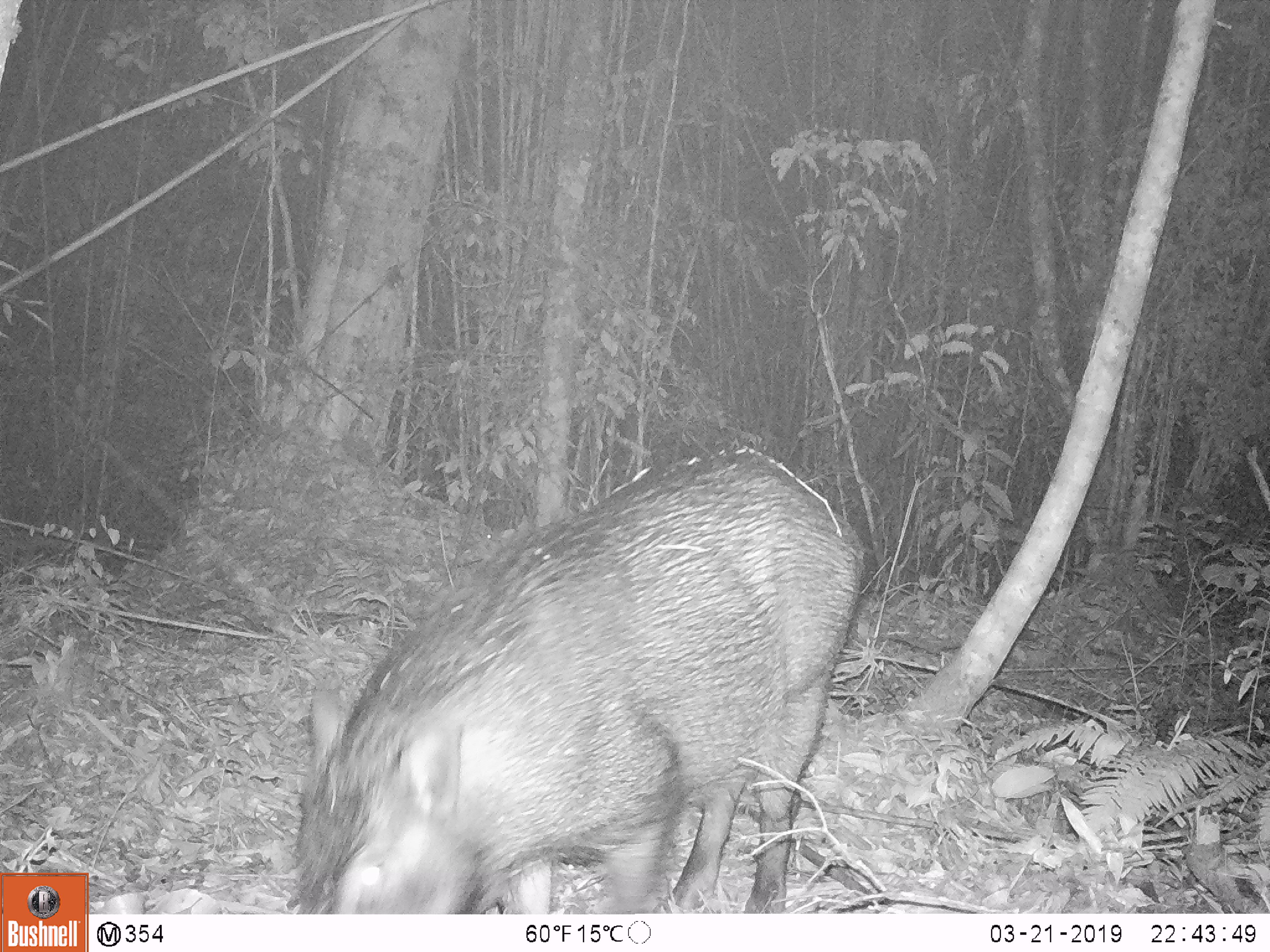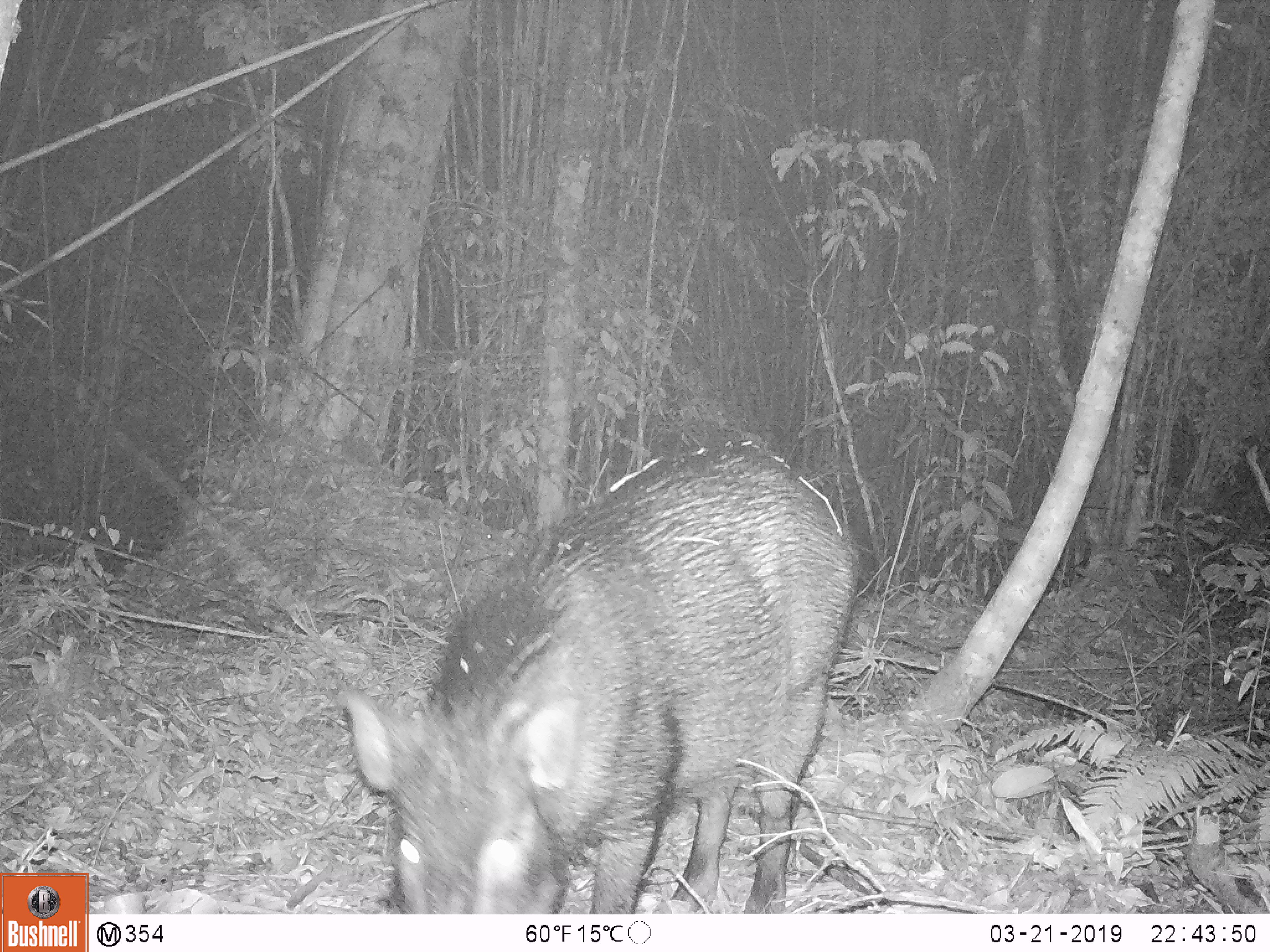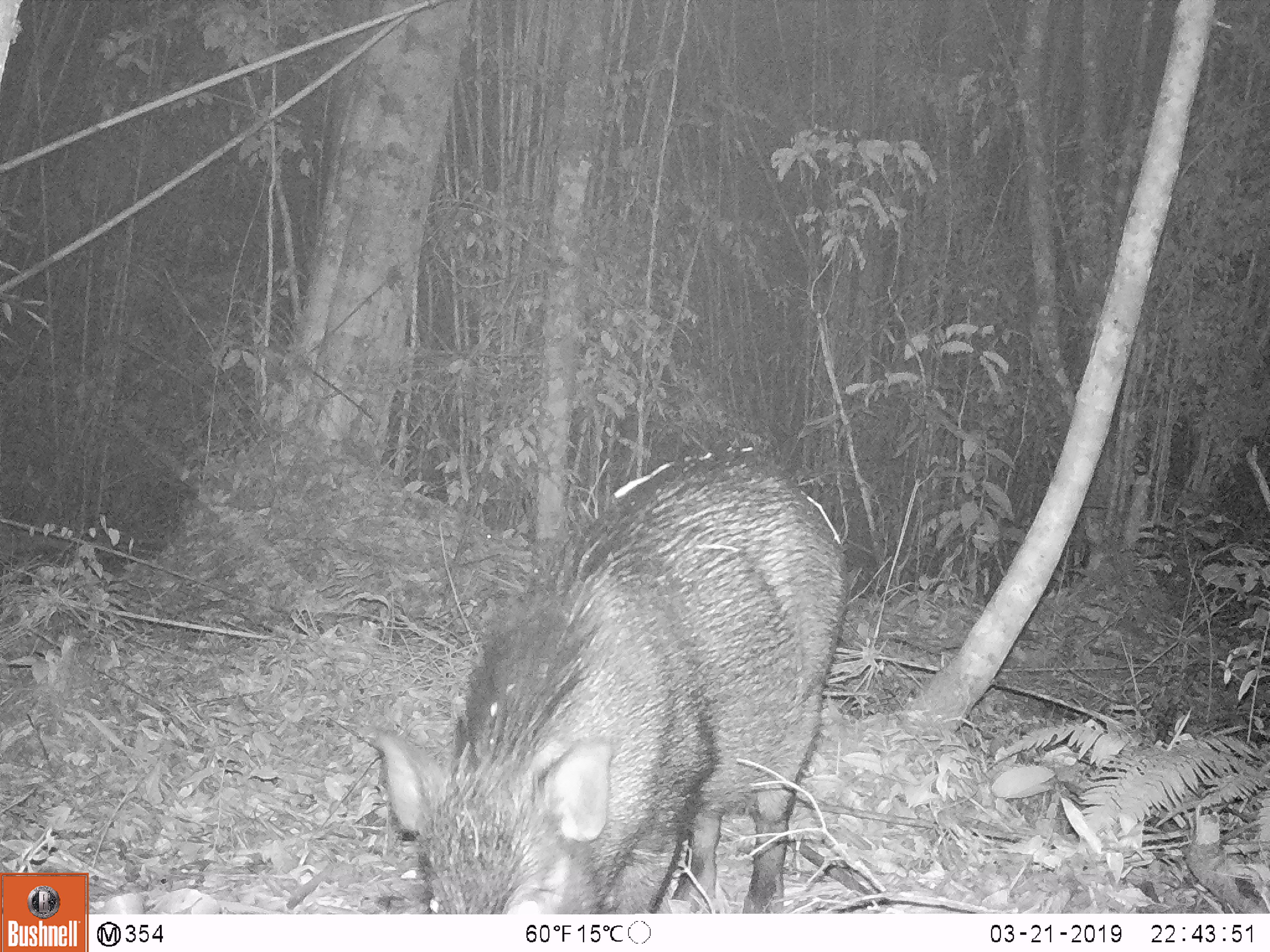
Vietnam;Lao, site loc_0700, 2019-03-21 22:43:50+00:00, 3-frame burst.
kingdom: Animalia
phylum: Chordata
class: Mammalia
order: Artiodactyla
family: Suidae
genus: Sus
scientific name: Sus scrofa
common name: eurasian wild pig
Eurasian wild pig (Sus scrofa). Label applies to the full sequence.